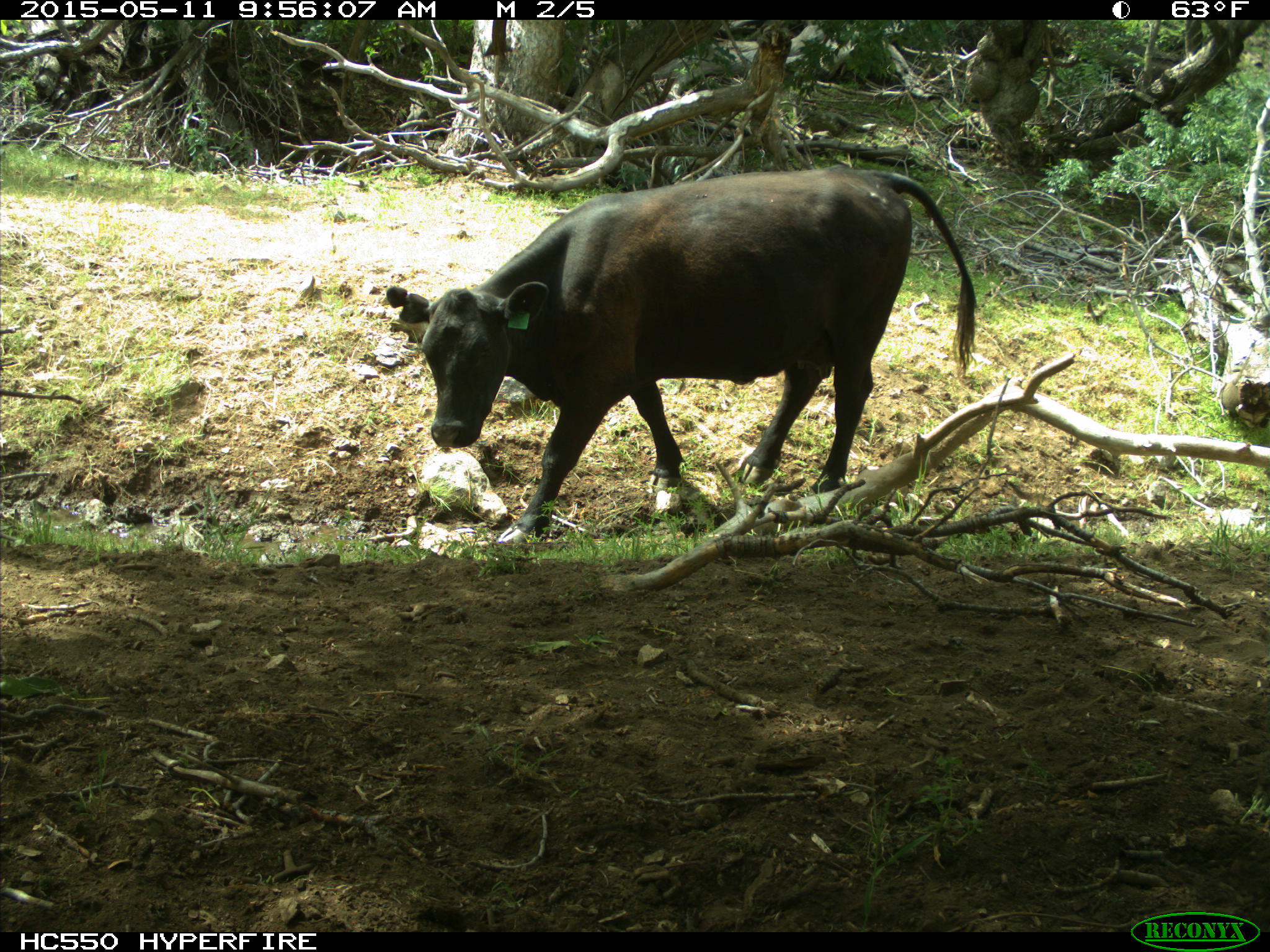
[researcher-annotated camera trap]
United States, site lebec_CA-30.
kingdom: Animalia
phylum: Chordata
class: Mammalia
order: Artiodactyla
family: Bovidae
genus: Bos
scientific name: Bos taurus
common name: domestic cow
Bos taurus (domestic cow).